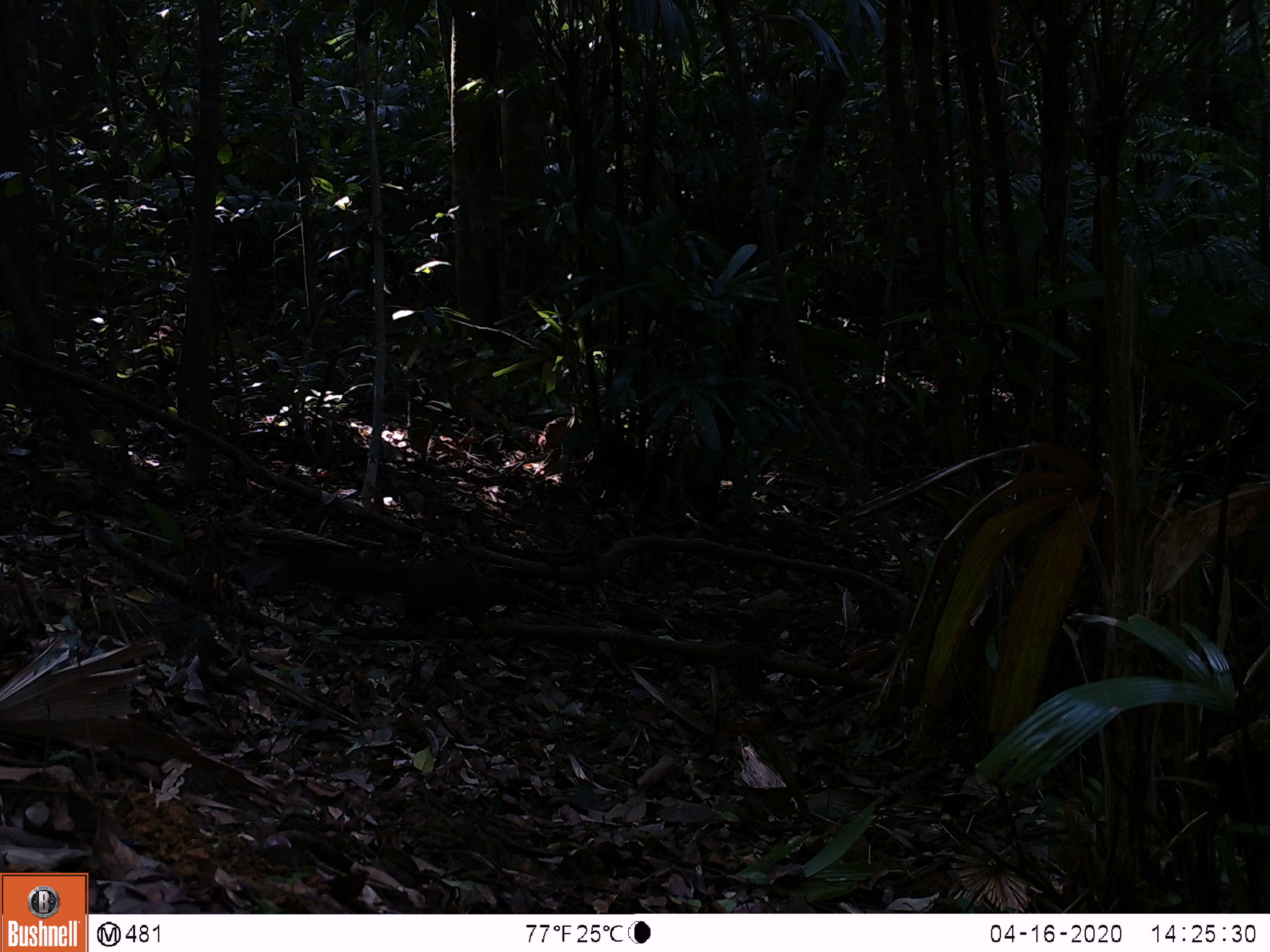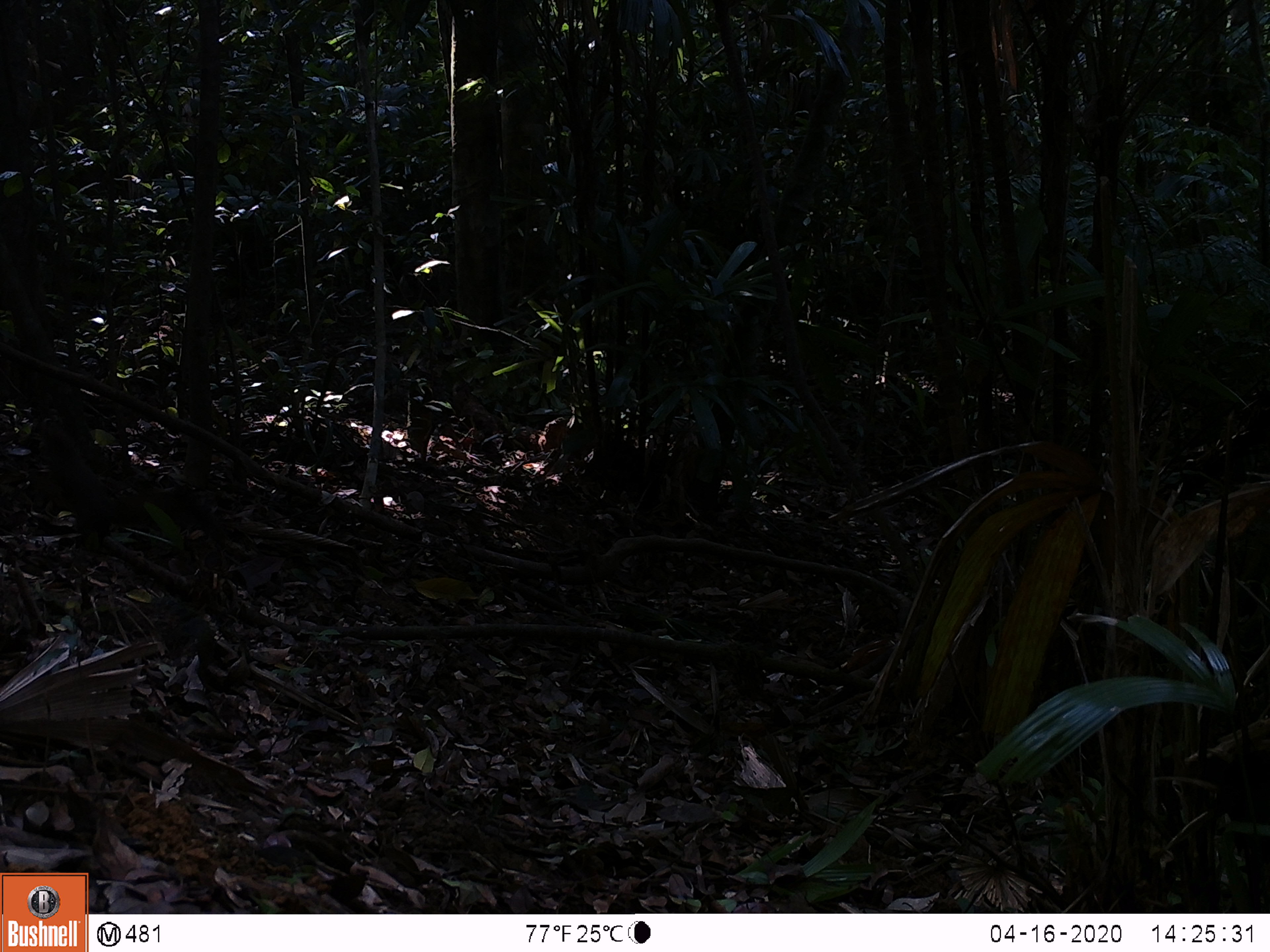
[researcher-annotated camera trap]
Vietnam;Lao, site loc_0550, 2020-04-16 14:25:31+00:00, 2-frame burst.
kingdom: Animalia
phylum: Chordata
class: Mammalia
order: Rodentia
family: Sciuridae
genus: Callosciurus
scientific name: Callosciurus erythraeus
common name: pallas's squirrel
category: pallass squirrel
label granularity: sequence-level